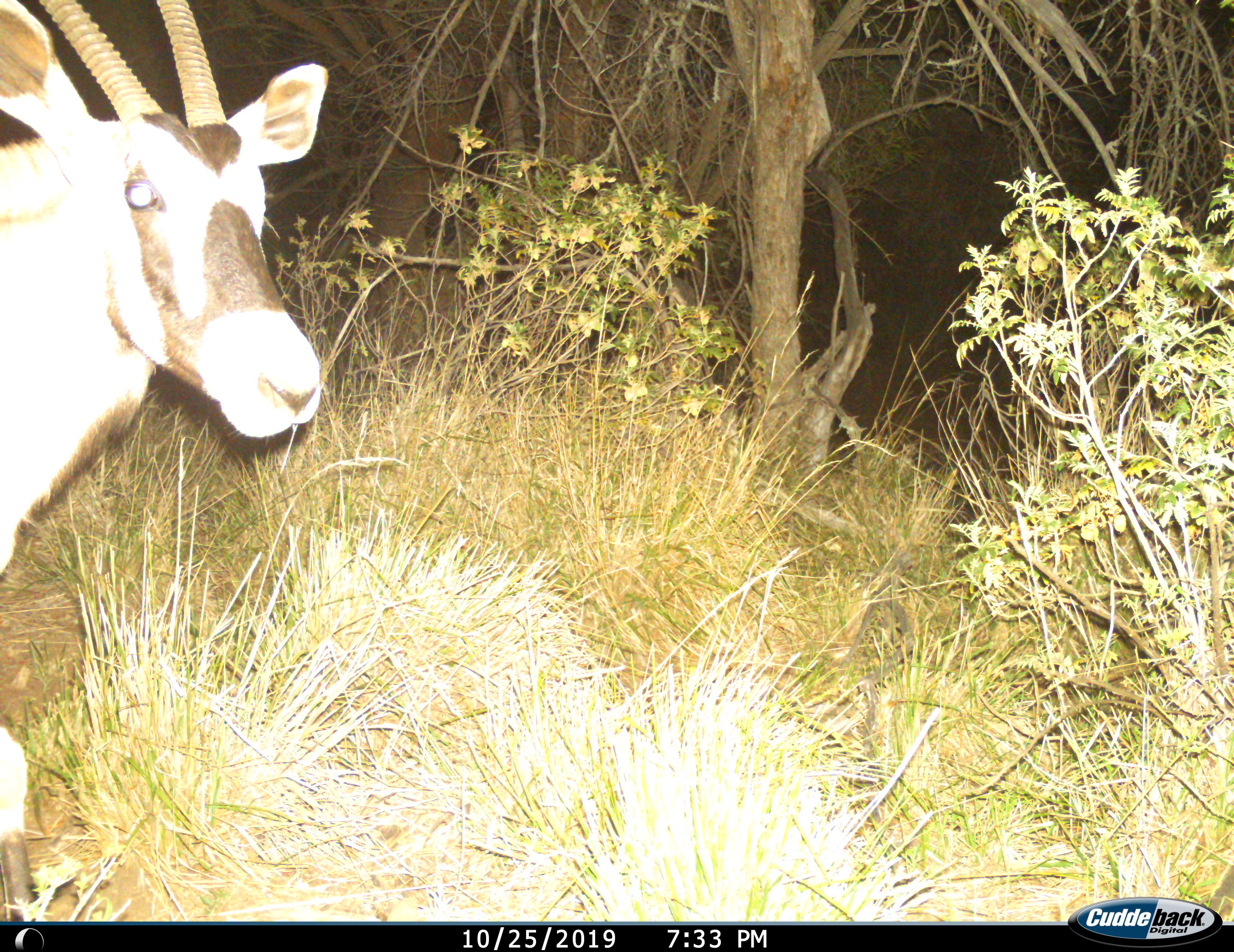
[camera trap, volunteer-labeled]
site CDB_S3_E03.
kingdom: Animalia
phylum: Chordata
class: Mammalia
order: Artiodactyla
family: Bovidae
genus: Oryx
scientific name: Oryx gazella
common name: gemsbok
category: oryx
Oryx (gemsbok) (Oryx gazella), count 1. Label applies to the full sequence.